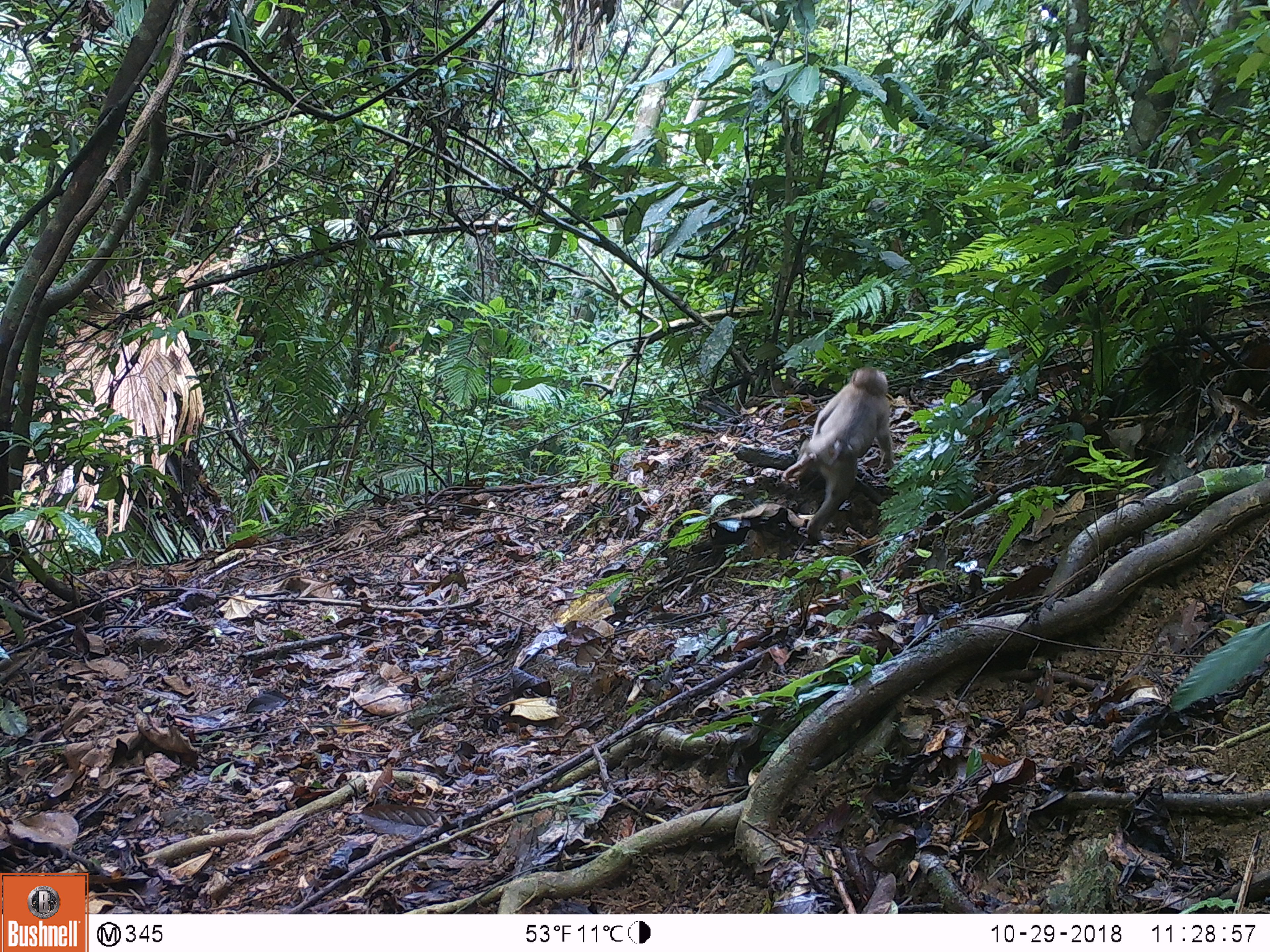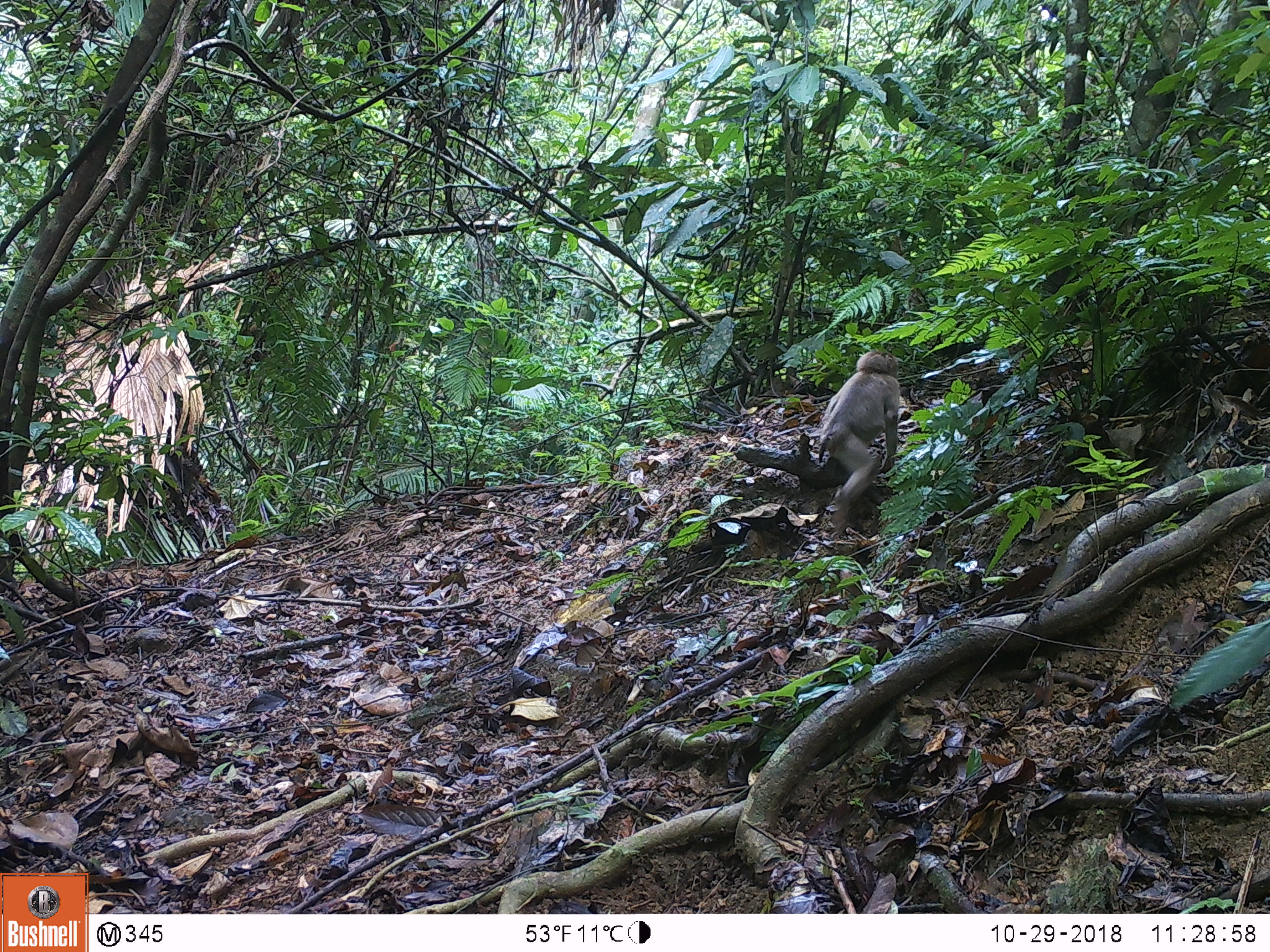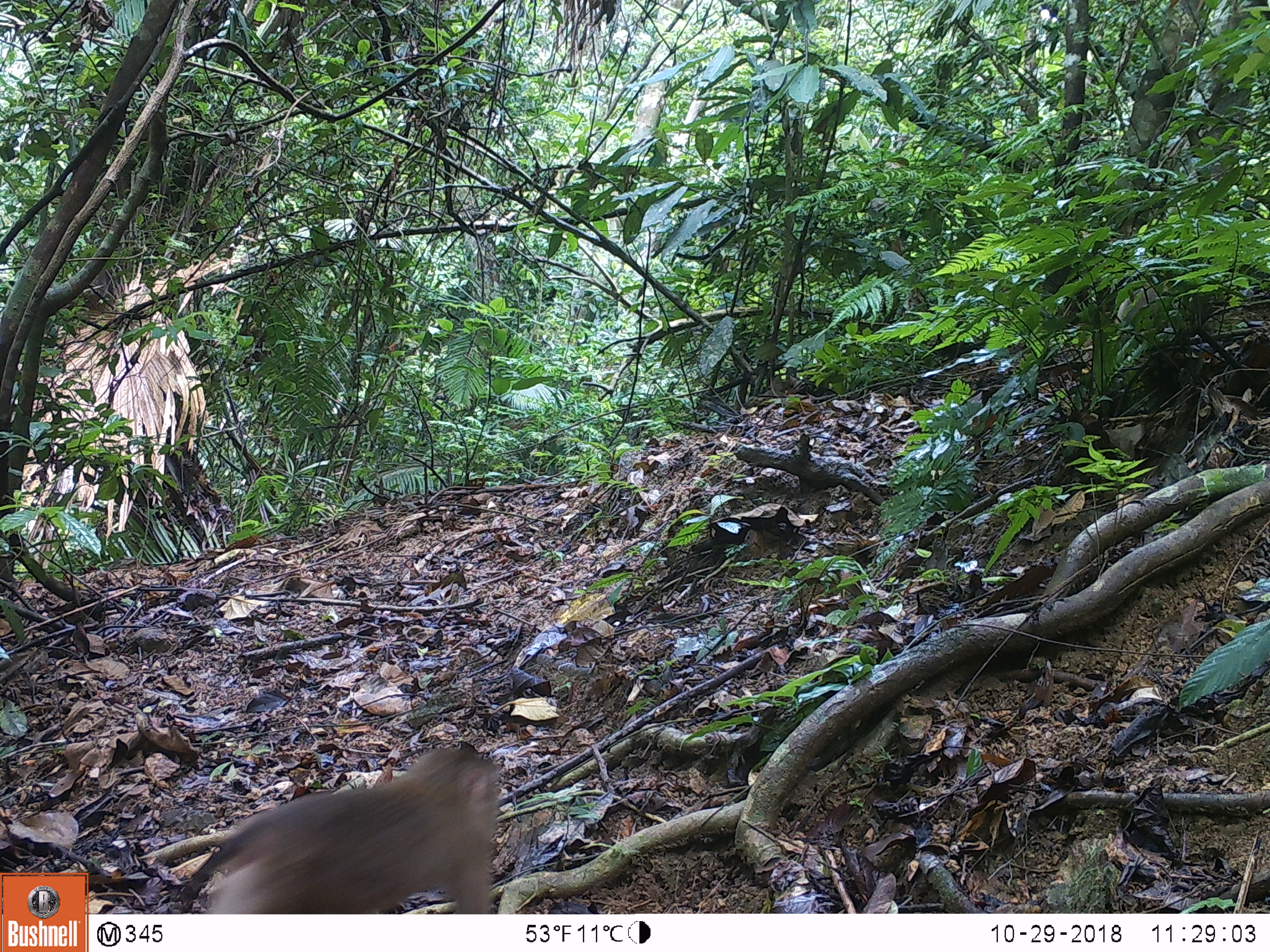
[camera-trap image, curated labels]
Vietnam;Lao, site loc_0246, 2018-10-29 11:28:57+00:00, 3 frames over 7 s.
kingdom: Animalia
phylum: Chordata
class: Mammalia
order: Primates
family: Cercopithecidae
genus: Macaca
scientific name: Macaca nemestrina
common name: pig-tailed macaque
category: pig tailed macaque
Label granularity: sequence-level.